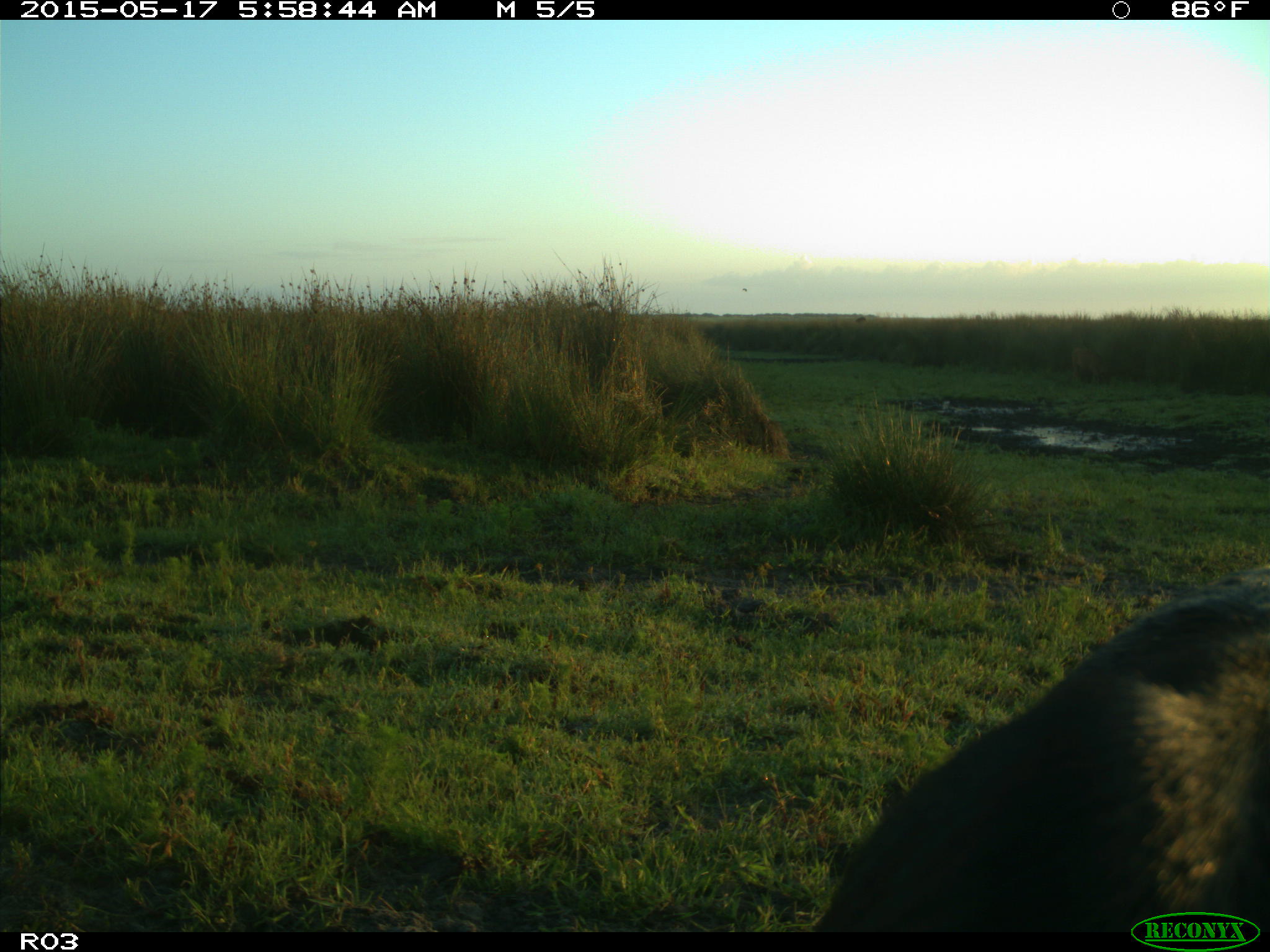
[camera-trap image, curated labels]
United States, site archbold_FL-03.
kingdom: Animalia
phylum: Chordata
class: Mammalia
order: Artiodactyla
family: Bovidae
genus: Bos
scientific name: Bos taurus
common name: domestic cow